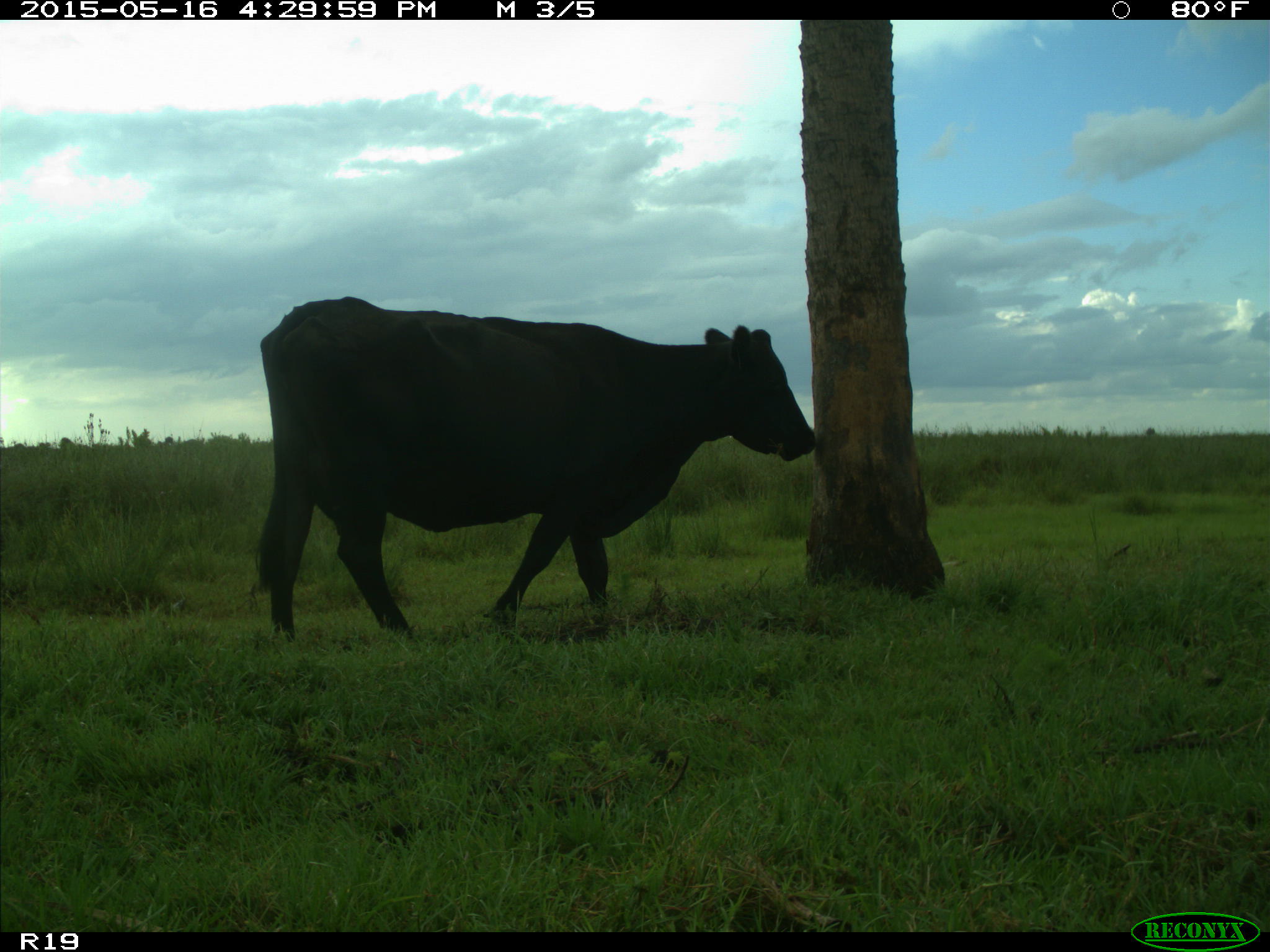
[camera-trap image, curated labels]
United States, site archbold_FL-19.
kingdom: Animalia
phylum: Chordata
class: Mammalia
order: Artiodactyla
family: Bovidae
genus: Bos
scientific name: Bos taurus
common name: domestic cow